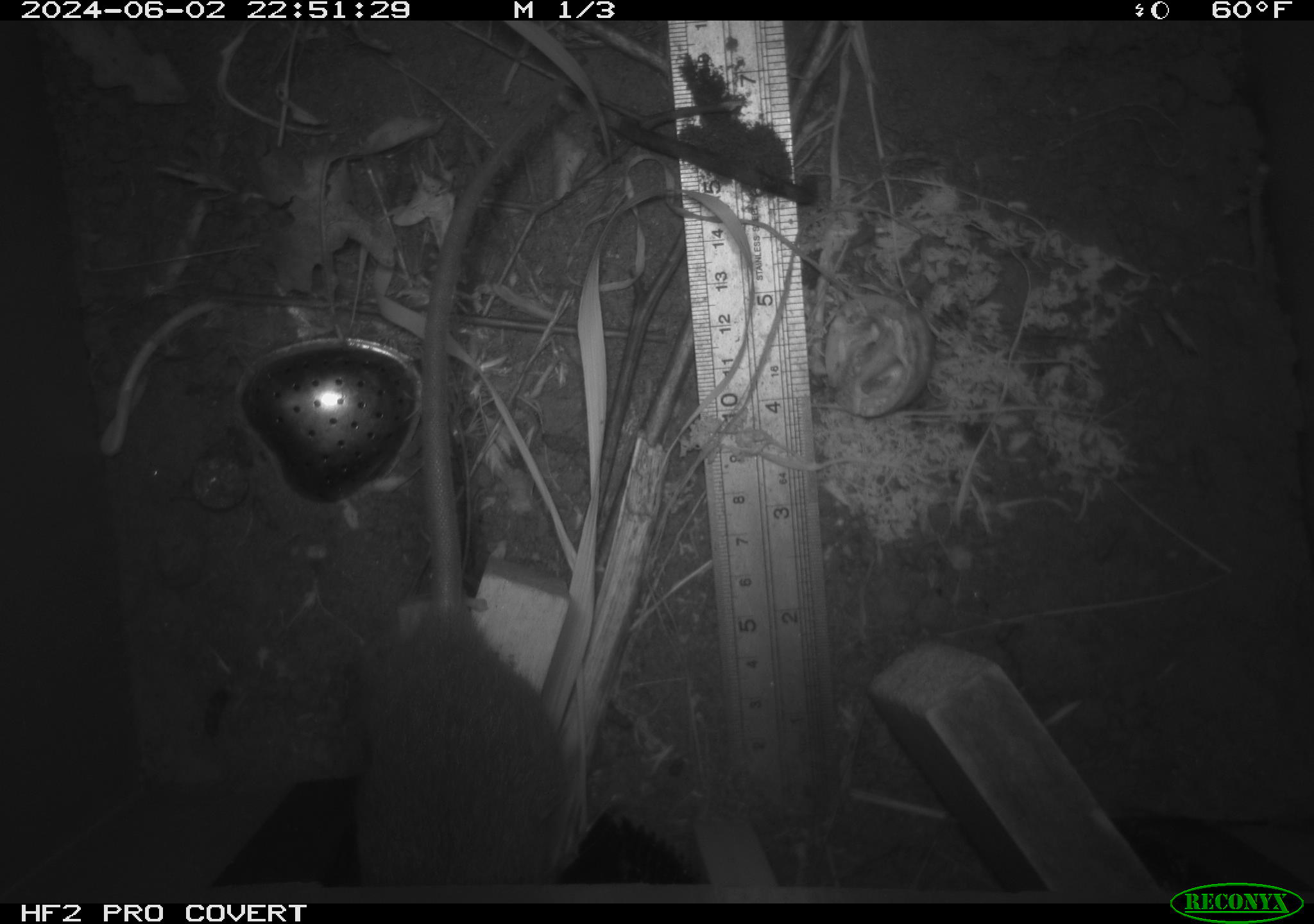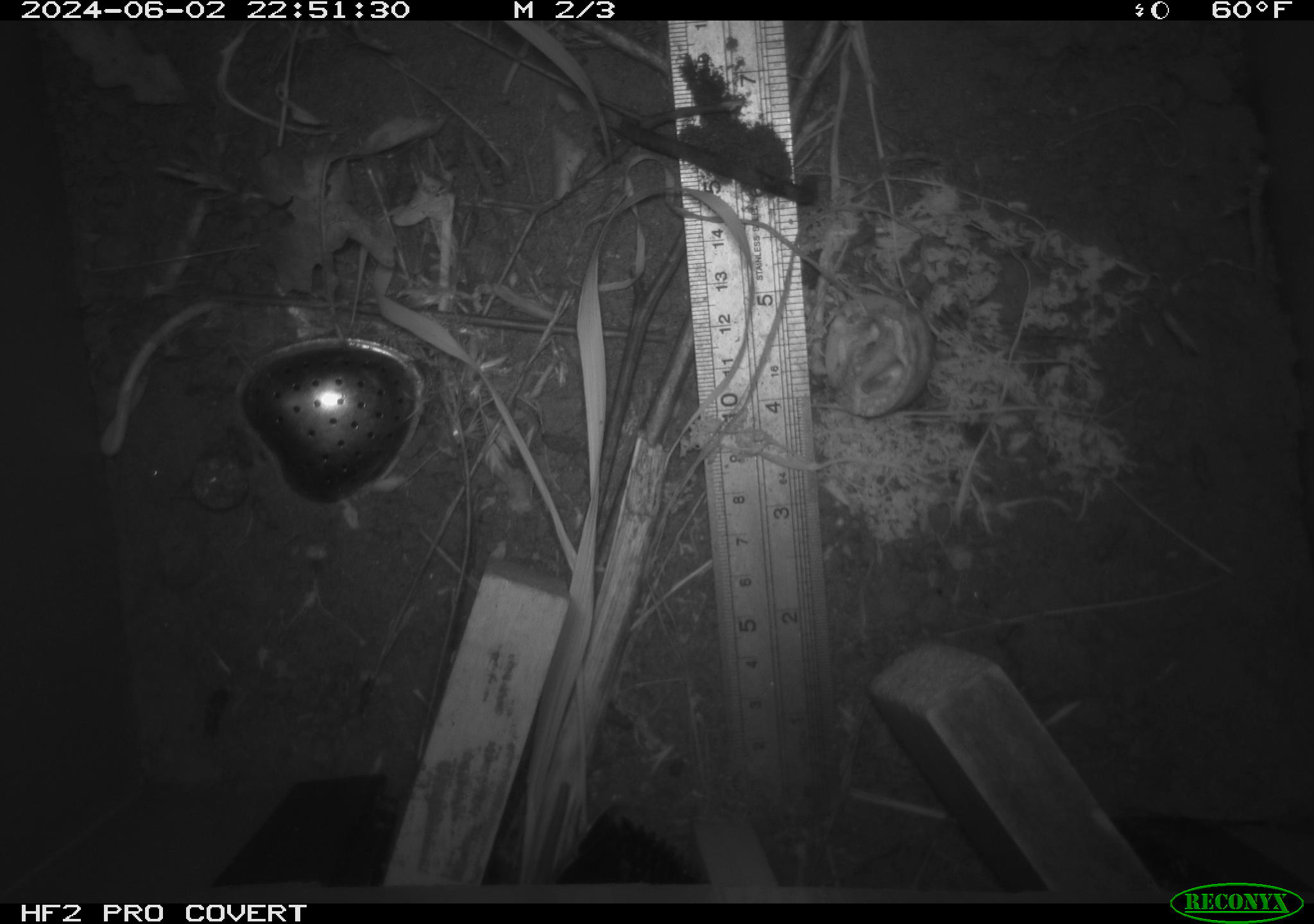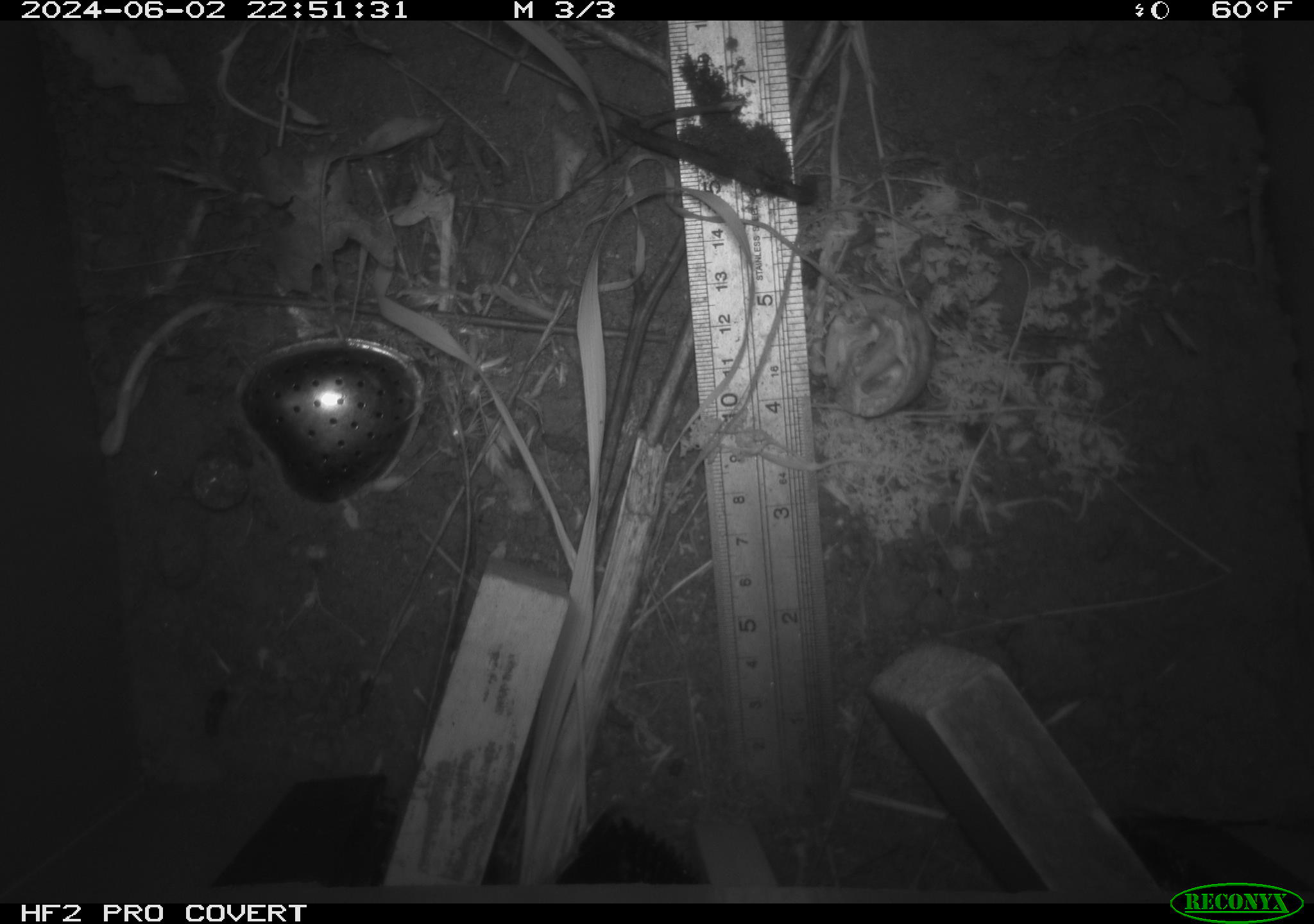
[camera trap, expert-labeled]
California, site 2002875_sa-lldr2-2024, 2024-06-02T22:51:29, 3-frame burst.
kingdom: Animalia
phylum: Chordata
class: Mammalia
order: Rodentia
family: Muridae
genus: Rattus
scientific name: Rattus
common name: rat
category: rattus species